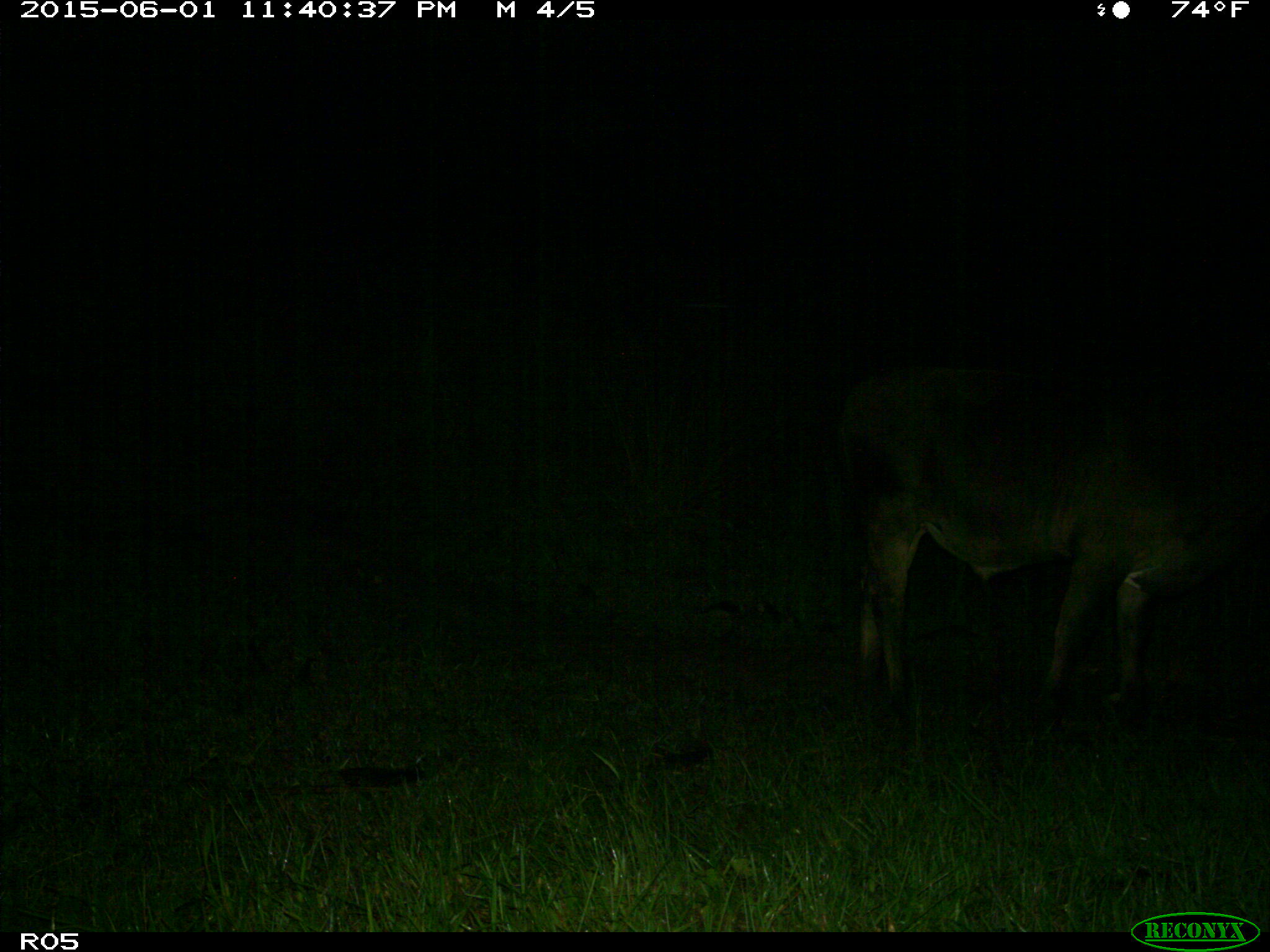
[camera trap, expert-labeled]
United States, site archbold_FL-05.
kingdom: Animalia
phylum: Chordata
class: Mammalia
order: Artiodactyla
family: Bovidae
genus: Bos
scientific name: Bos taurus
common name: domestic cow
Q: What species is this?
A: Bos taurus (domestic cow).